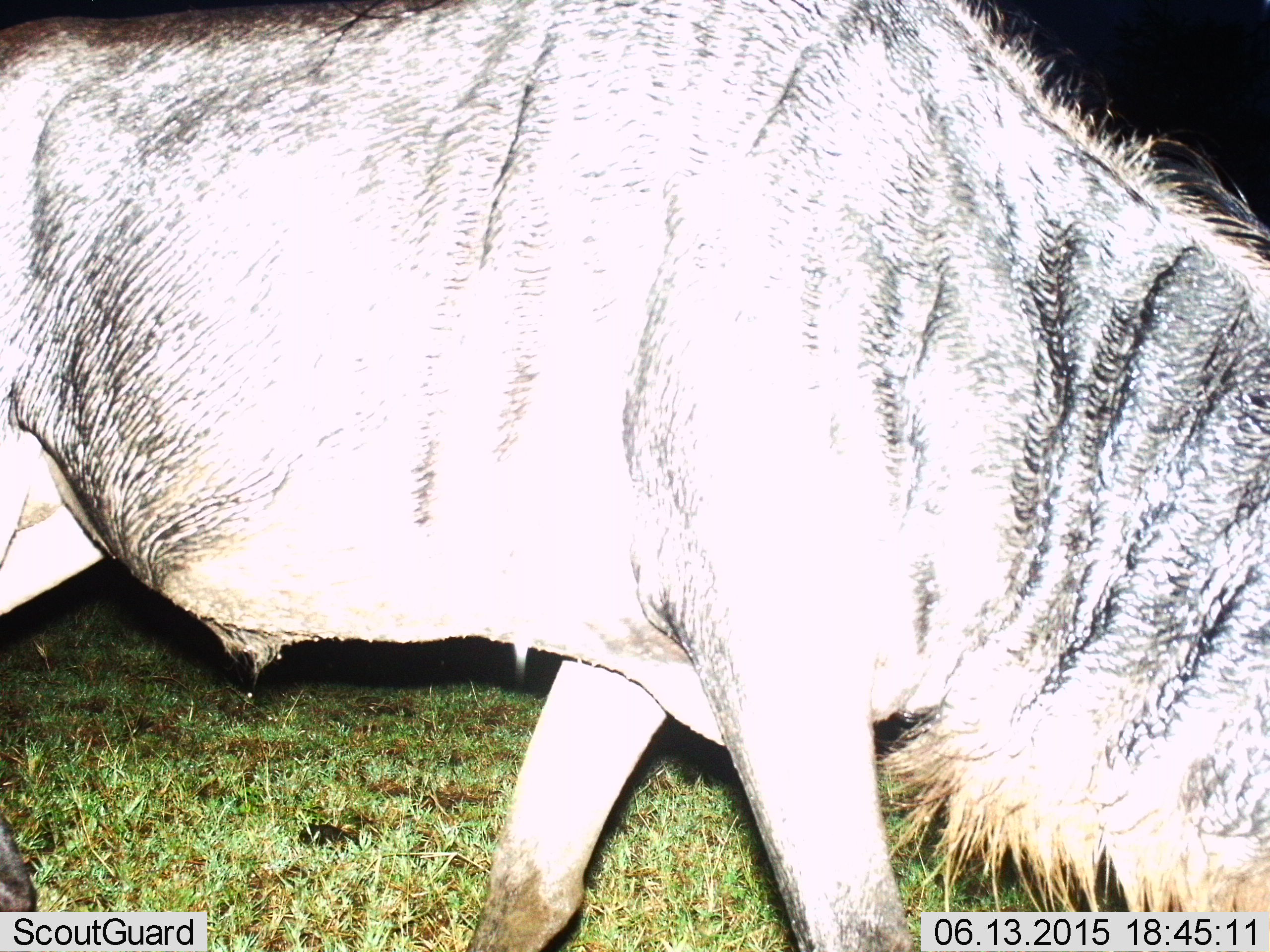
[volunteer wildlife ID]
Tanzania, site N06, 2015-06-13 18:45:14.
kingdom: Animalia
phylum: Chordata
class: Mammalia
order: Artiodactyla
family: Bovidae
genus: Connochaetes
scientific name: Connochaetes taurinus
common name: blue wildebeest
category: wildebeest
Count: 1.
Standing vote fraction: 40%.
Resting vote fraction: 0%.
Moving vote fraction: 30%.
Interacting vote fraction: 0%.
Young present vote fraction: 0%.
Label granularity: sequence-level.